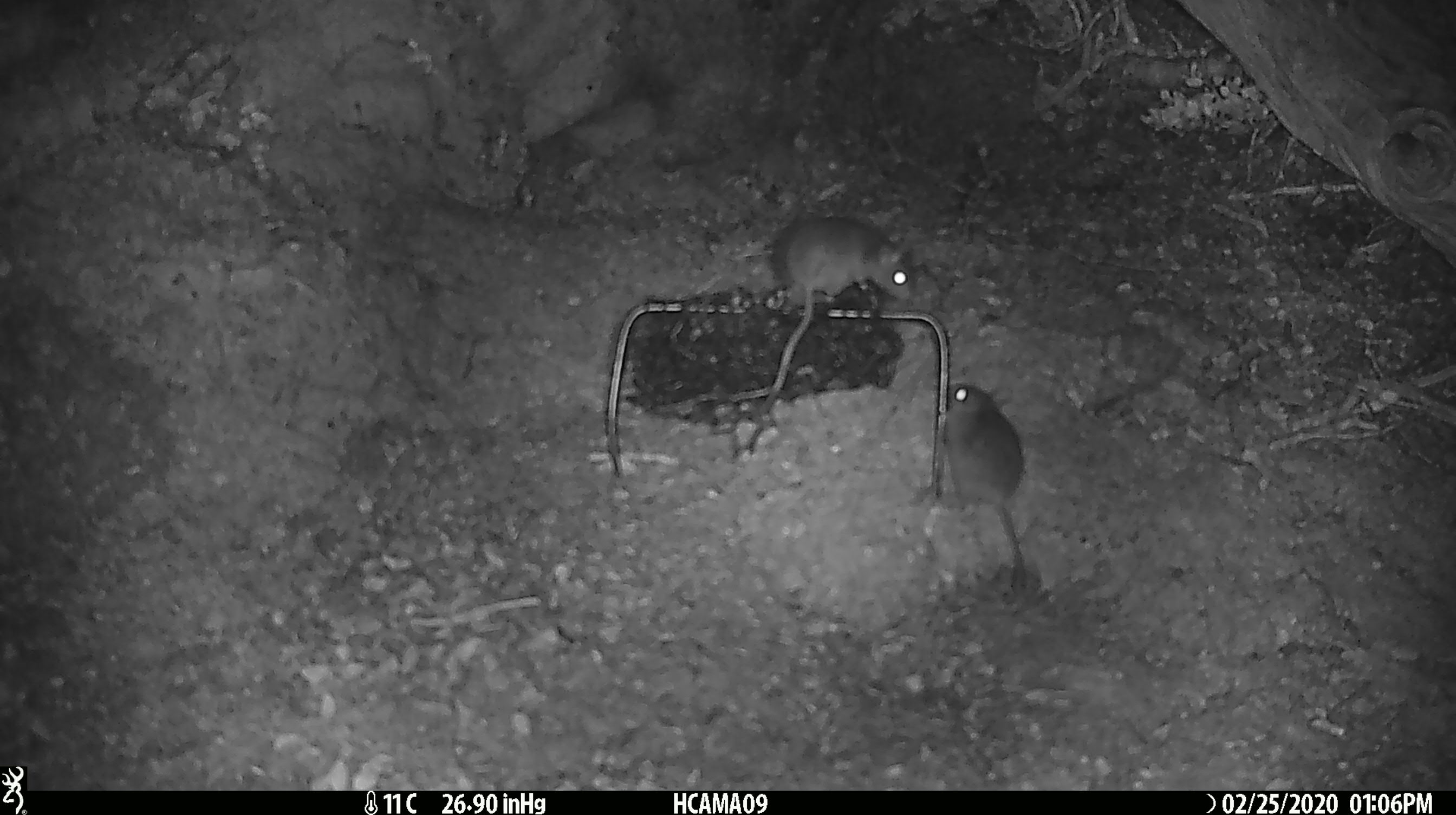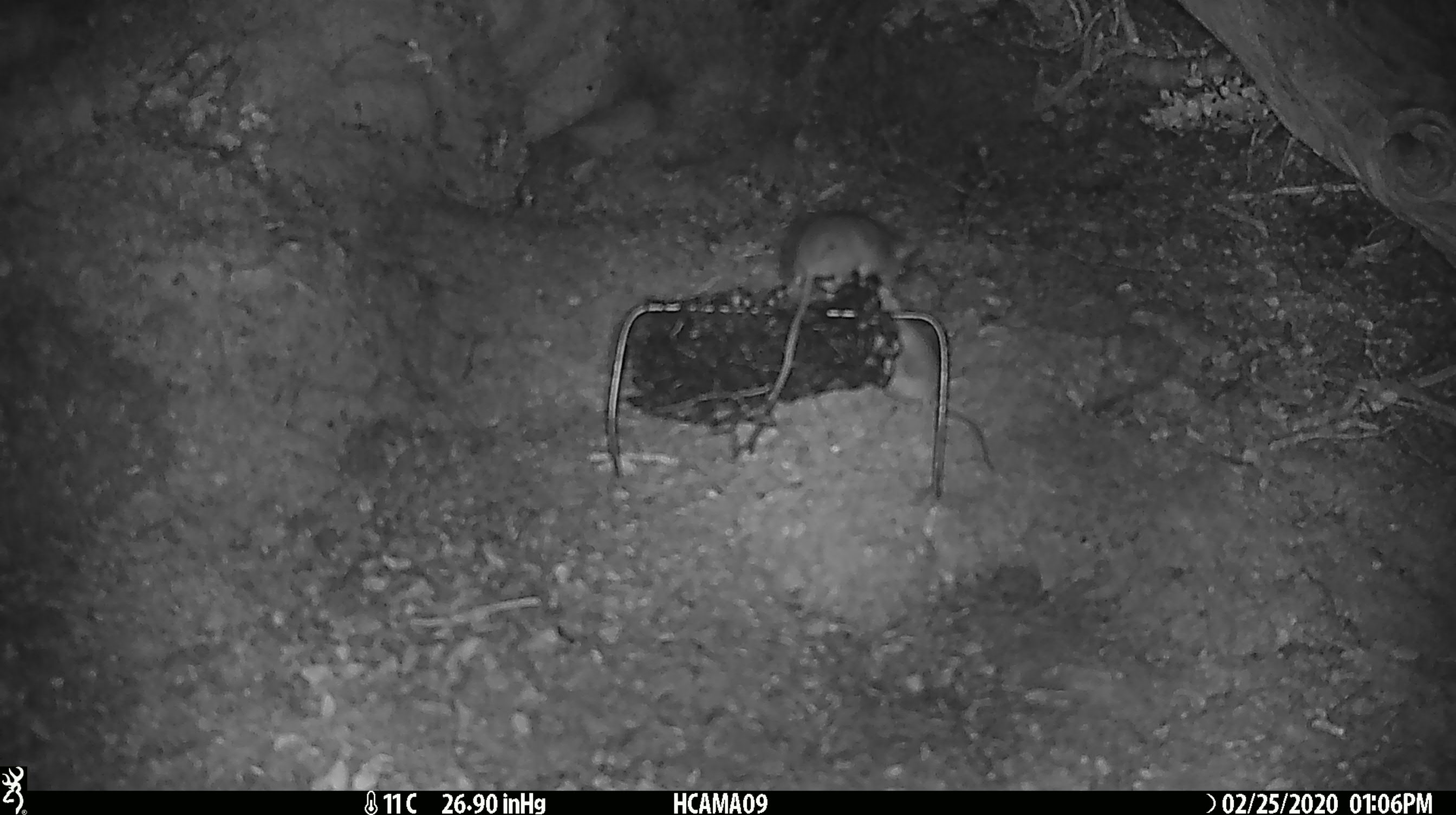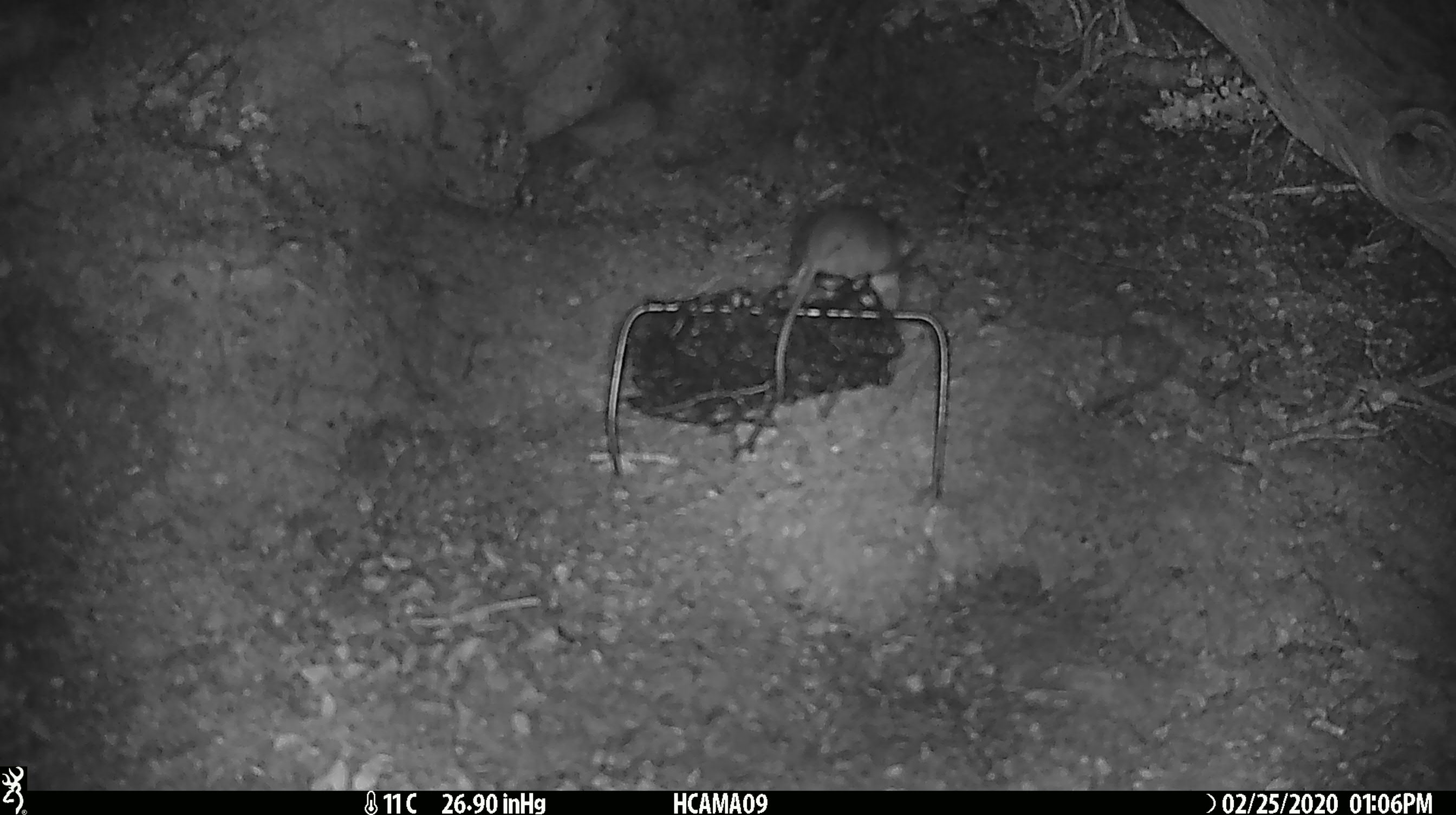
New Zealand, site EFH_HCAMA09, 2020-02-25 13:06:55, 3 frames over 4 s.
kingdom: Animalia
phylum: Chordata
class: Mammalia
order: Rodentia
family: Muridae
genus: Mus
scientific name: Mus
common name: mouse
Mouse (Mus).